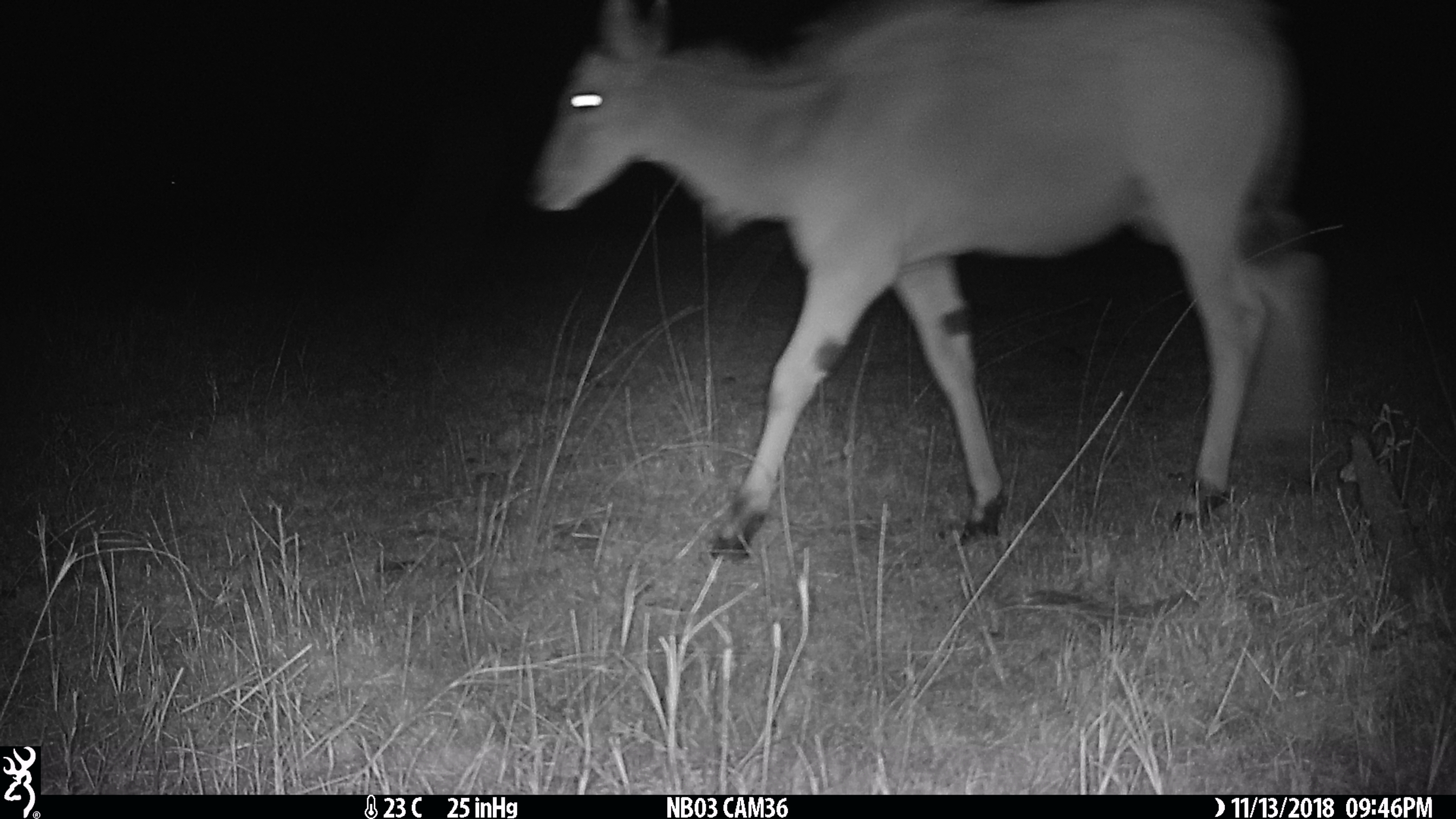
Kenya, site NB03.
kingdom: Animalia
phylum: Chordata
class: Mammalia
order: Artiodactyla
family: Bovidae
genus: Tragelaphus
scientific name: Tragelaphus oryx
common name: eland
Eland (Tragelaphus oryx).